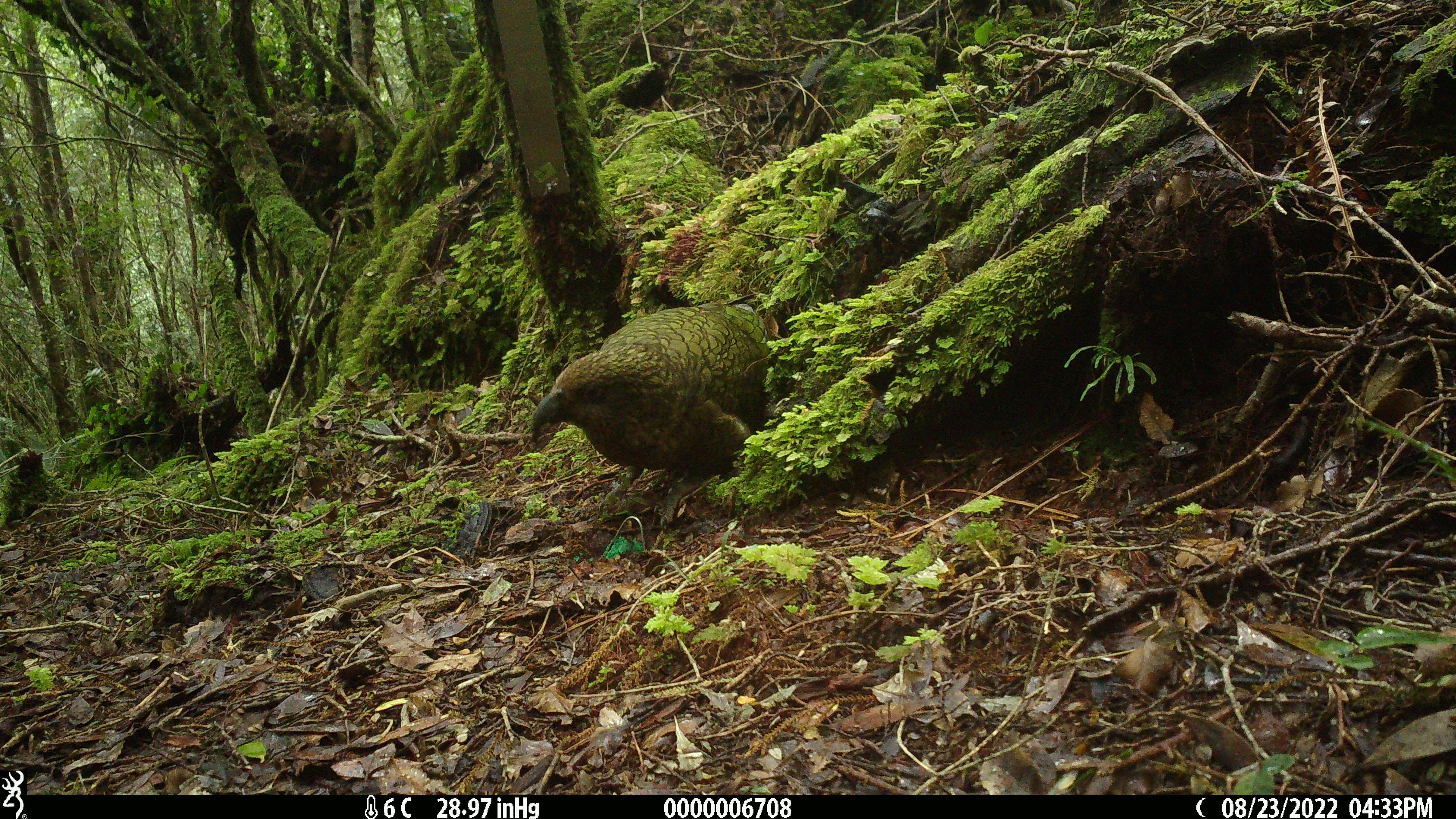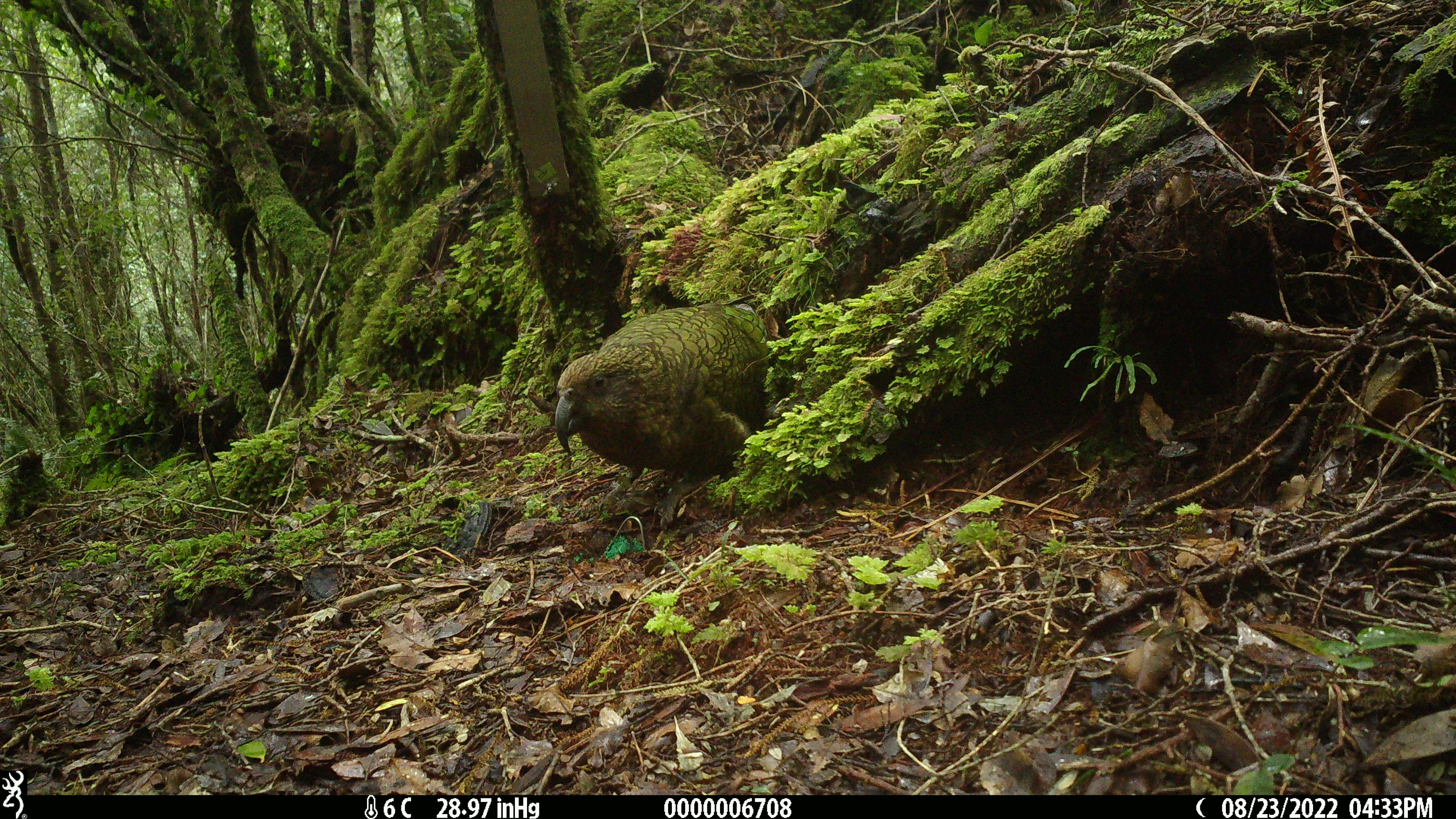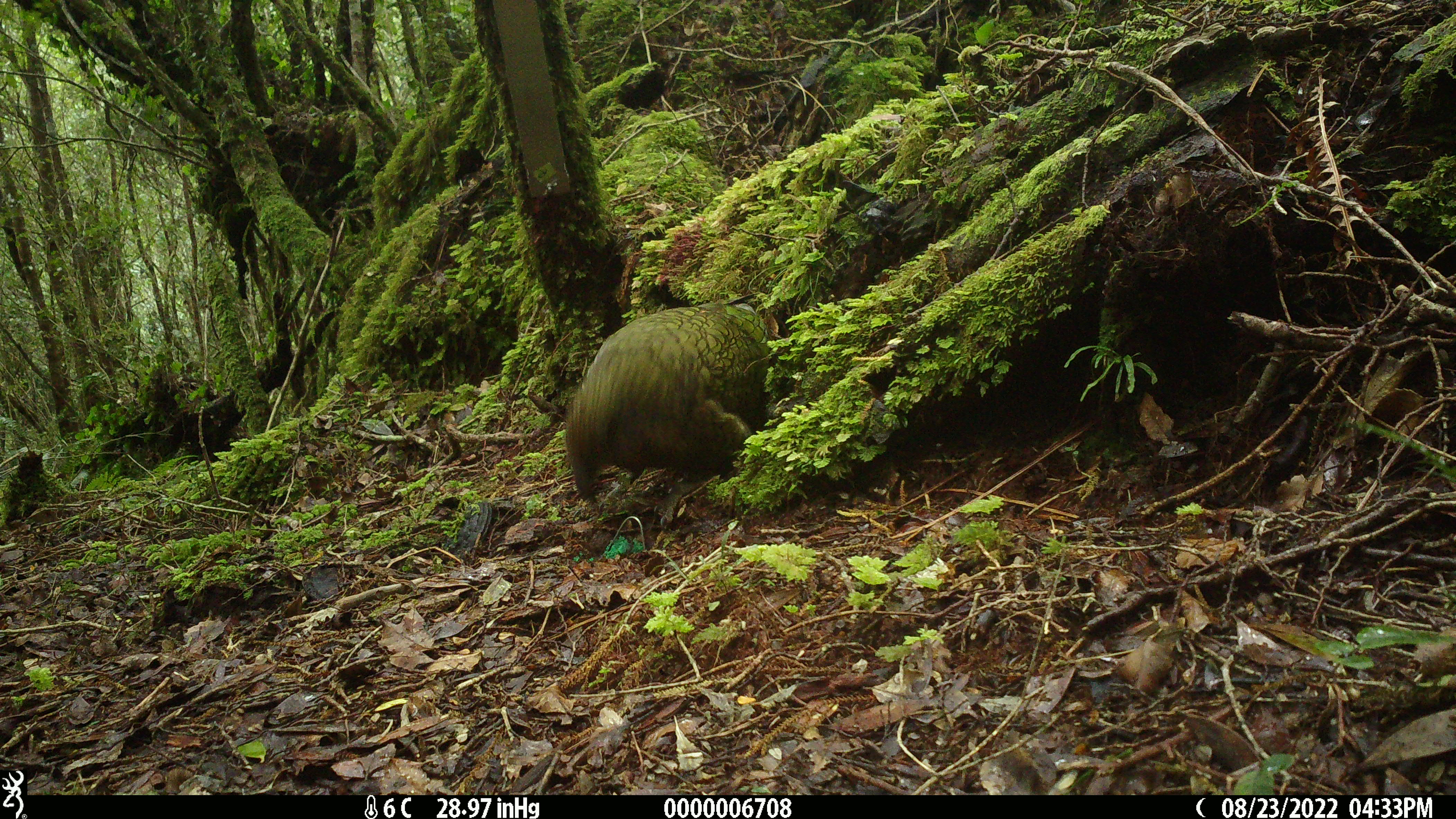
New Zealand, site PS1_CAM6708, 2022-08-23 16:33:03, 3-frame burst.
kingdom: Animalia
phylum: Chordata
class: Aves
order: Psittaciformes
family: Strigopidae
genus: Nestor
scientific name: Nestor notabilis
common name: kea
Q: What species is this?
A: Kea (Nestor notabilis).